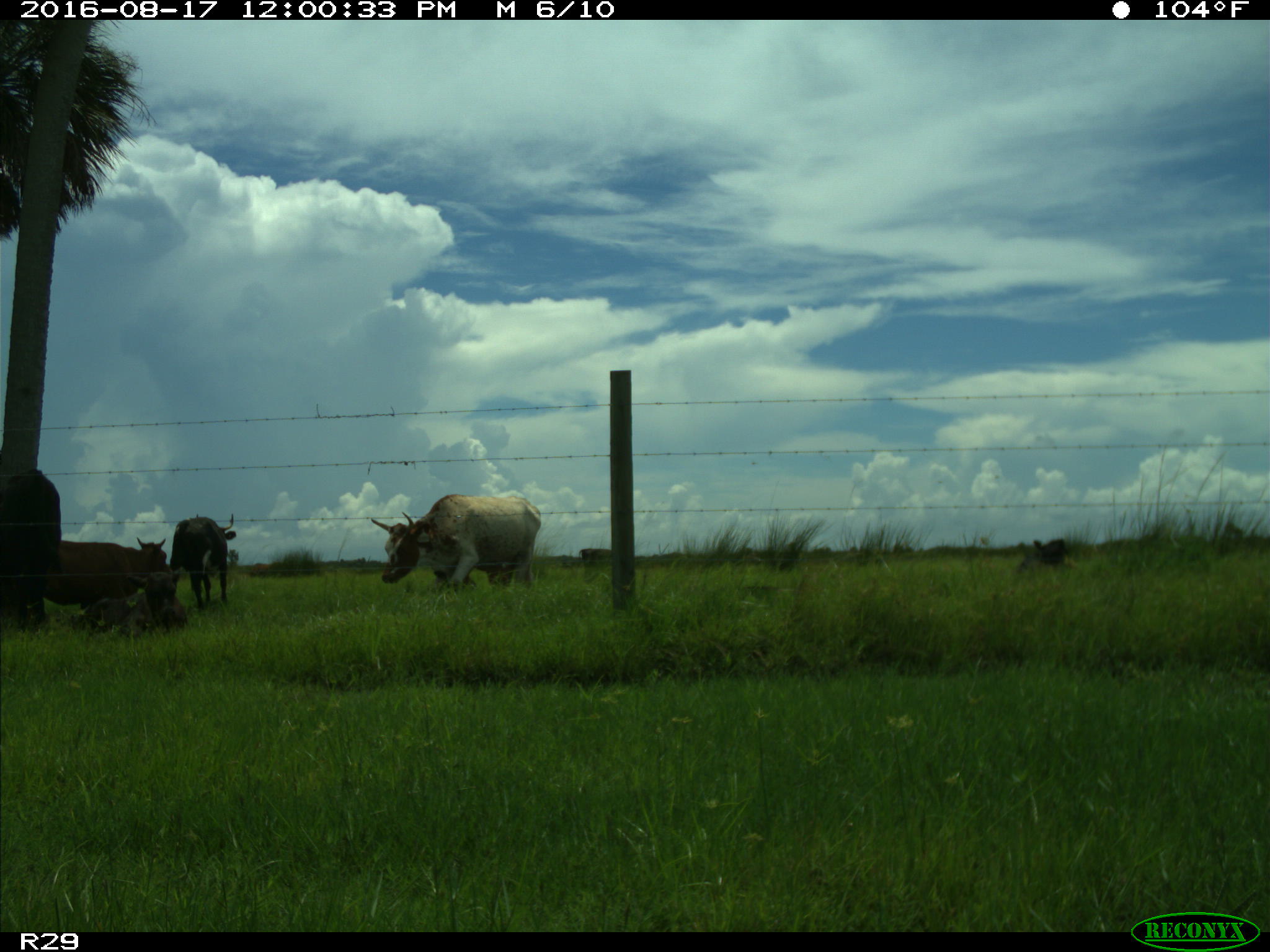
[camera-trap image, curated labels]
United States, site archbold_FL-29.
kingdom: Animalia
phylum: Chordata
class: Mammalia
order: Artiodactyla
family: Bovidae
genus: Bos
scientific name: Bos taurus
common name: domestic cow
Bos taurus (domestic cow).